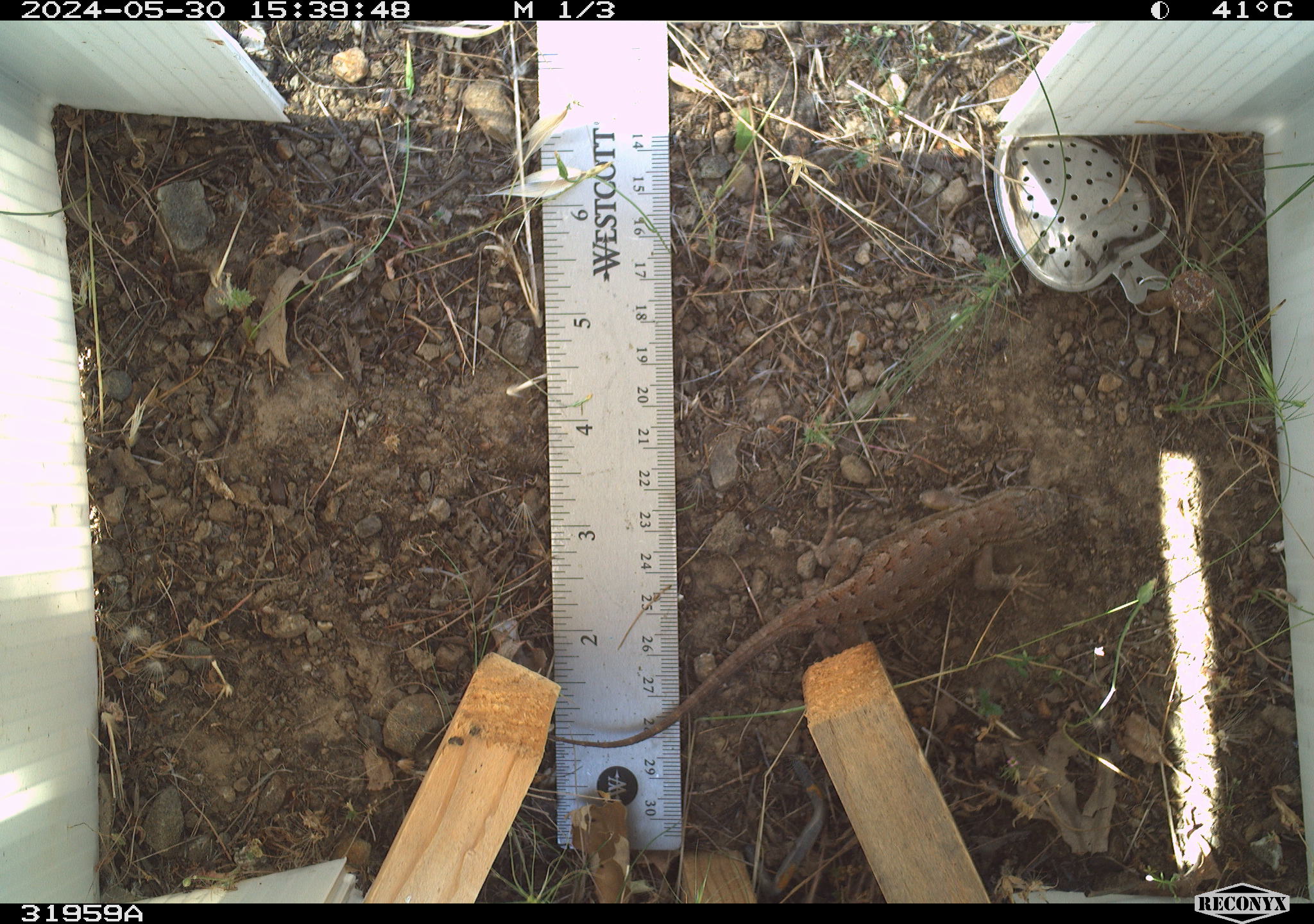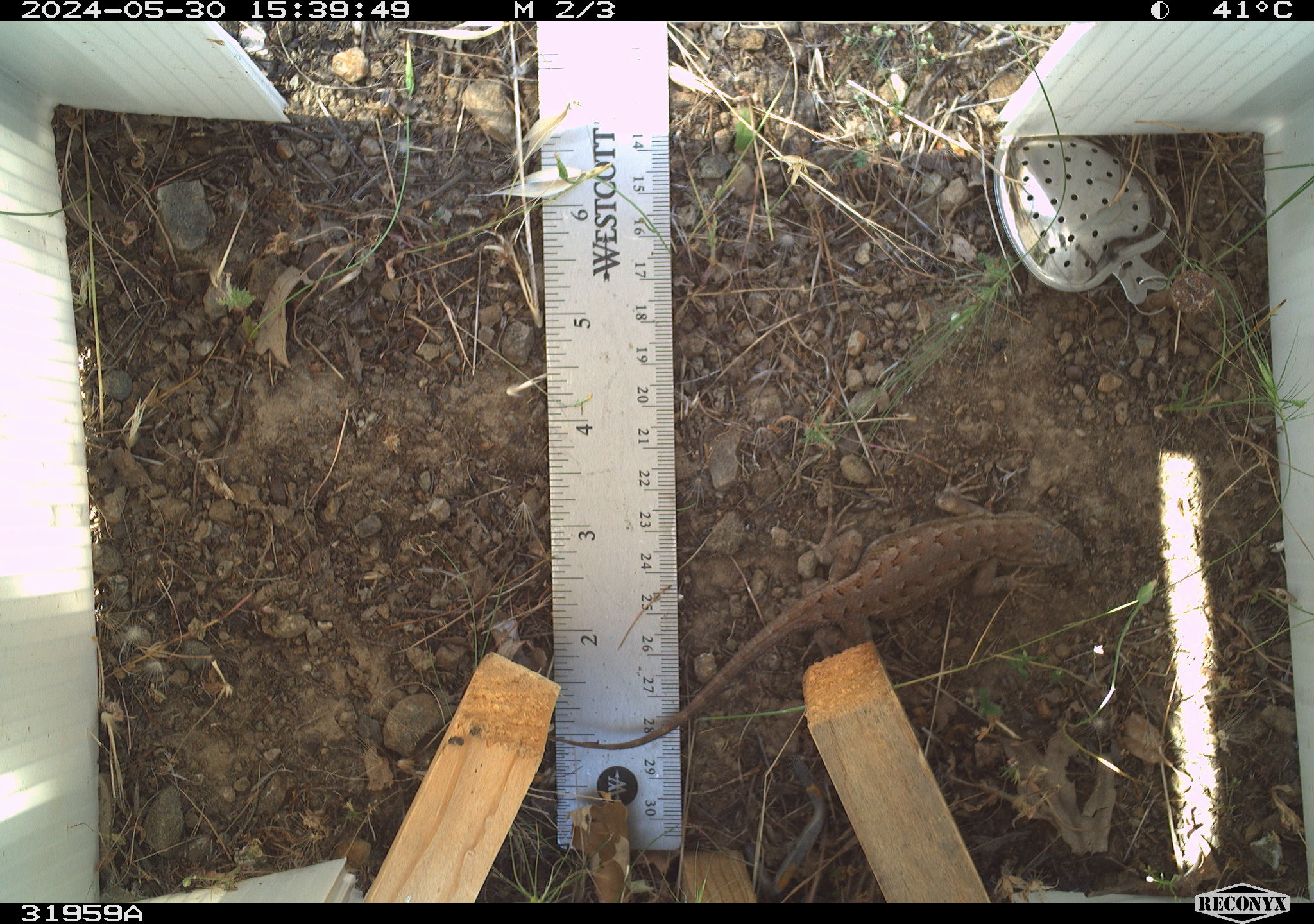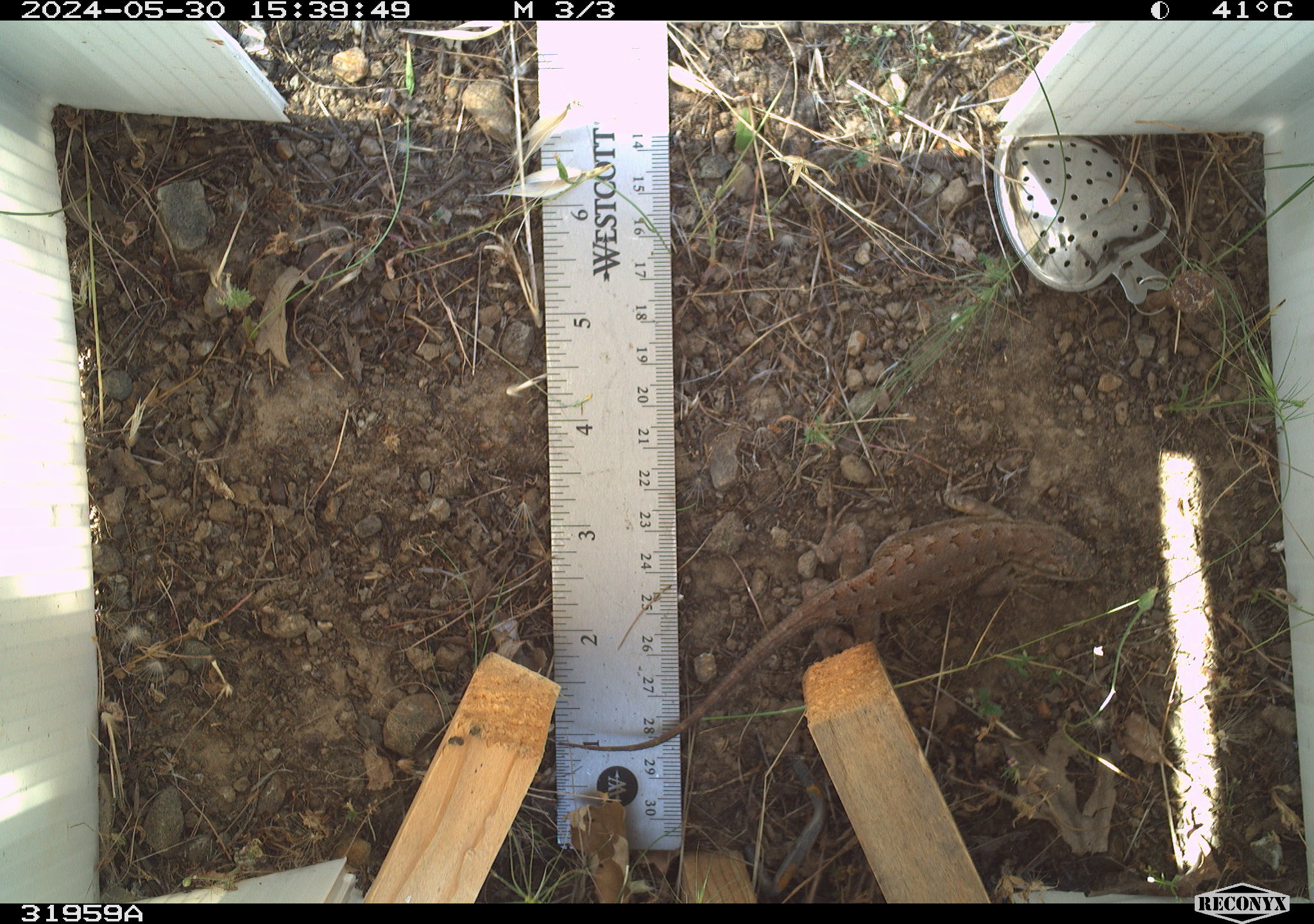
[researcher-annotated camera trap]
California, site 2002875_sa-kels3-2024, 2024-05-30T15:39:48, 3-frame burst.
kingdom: Animalia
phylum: Chordata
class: Reptilia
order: Squamata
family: Phrynosomatidae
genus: Sceloporus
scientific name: Sceloporus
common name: spiny lizards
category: sceloporus species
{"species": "sceloporus species (spiny lizards) (Sceloporus)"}